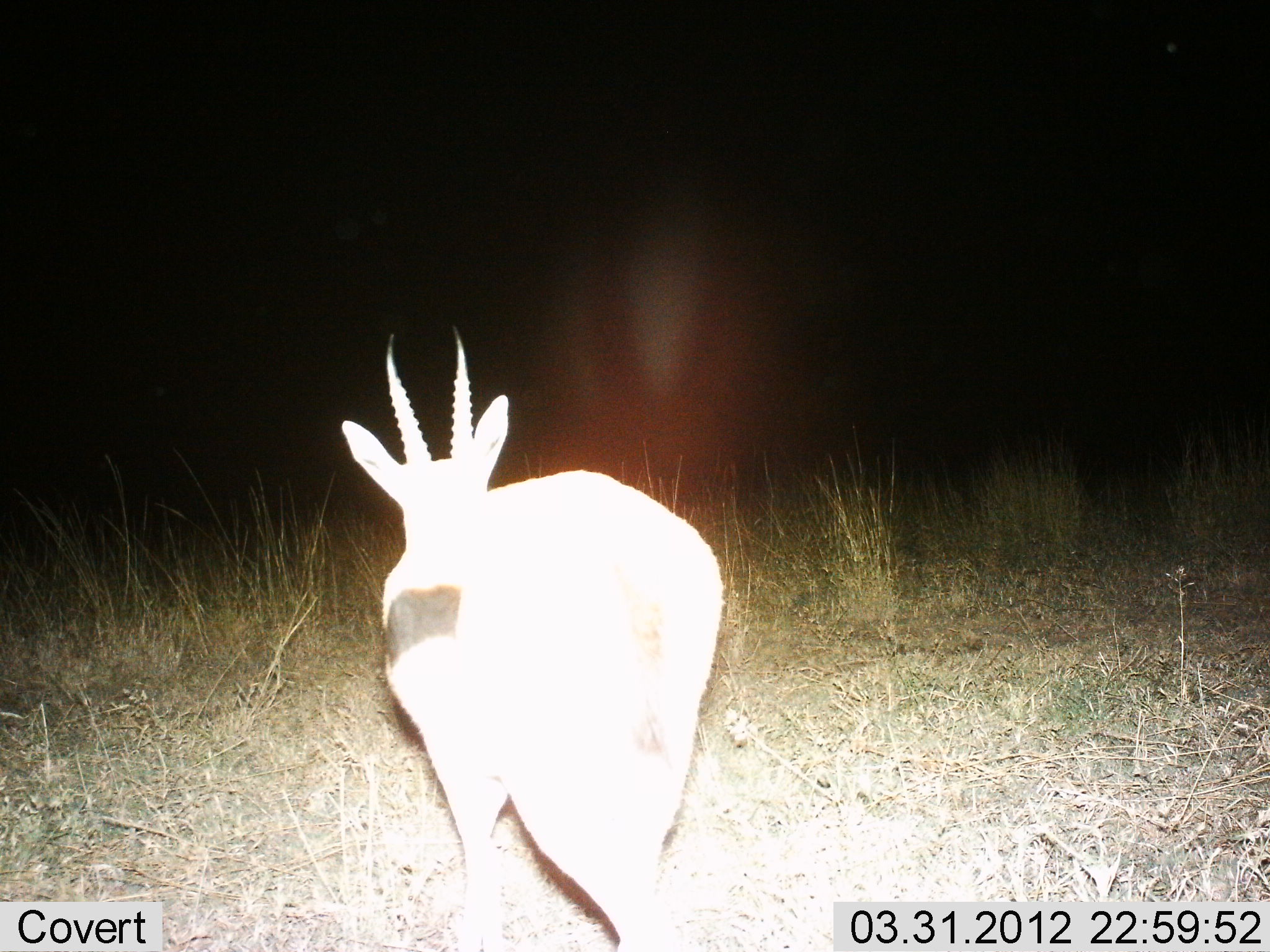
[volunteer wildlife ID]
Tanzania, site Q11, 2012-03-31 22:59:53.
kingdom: Animalia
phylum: Chordata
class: Mammalia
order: Artiodactyla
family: Bovidae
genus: Eudorcas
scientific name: Eudorcas thomsonii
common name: thomson's gazelle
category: gazellethomsons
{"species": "gazellethomsons (thomson's gazelle) (Eudorcas thomsonii)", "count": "1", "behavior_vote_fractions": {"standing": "77%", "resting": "0%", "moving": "23%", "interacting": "0%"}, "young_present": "0%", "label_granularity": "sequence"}